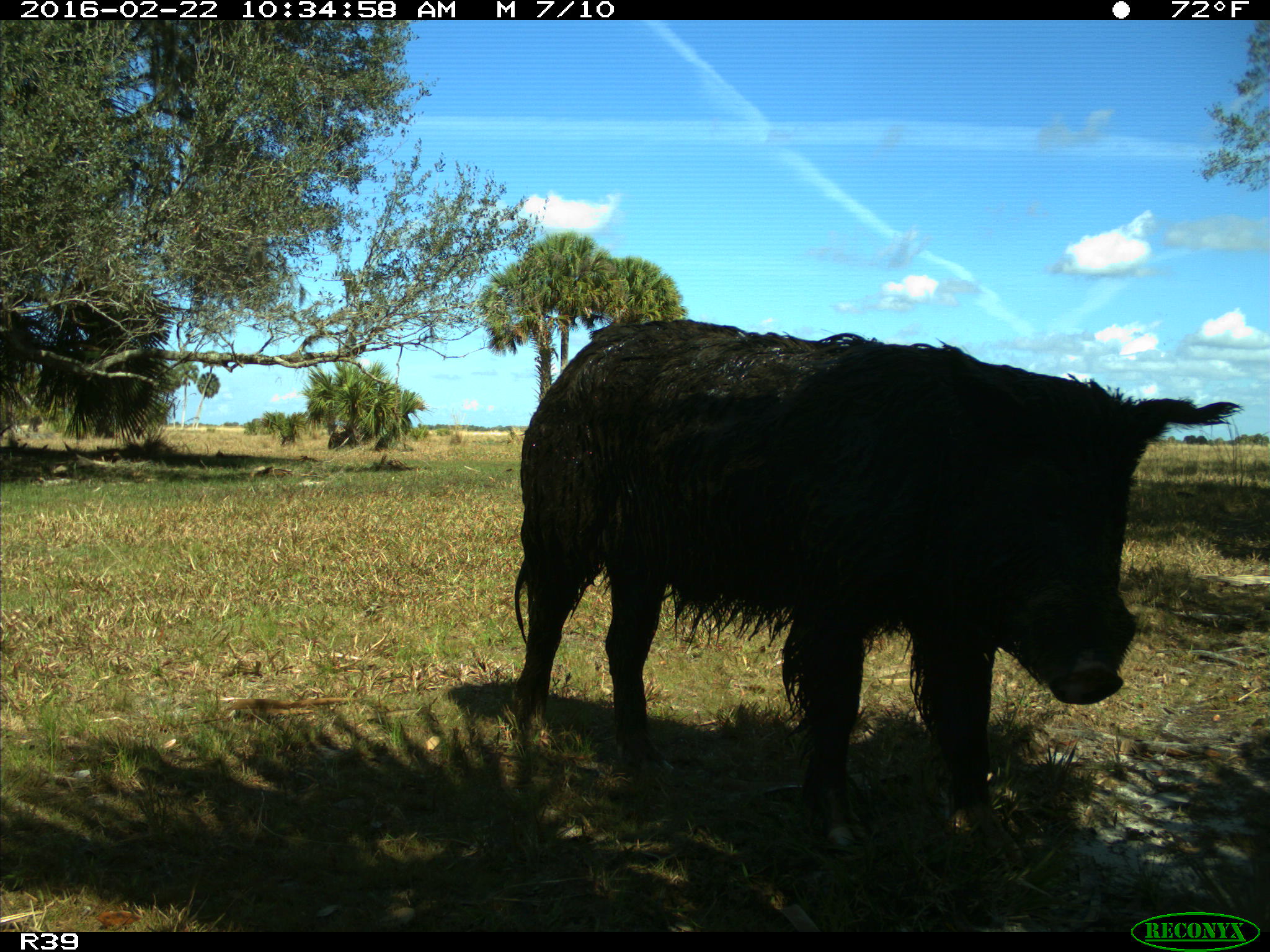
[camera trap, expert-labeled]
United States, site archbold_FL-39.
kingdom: Animalia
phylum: Chordata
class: Mammalia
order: Artiodactyla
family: Suidae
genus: Sus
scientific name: Sus scrofa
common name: wild boar